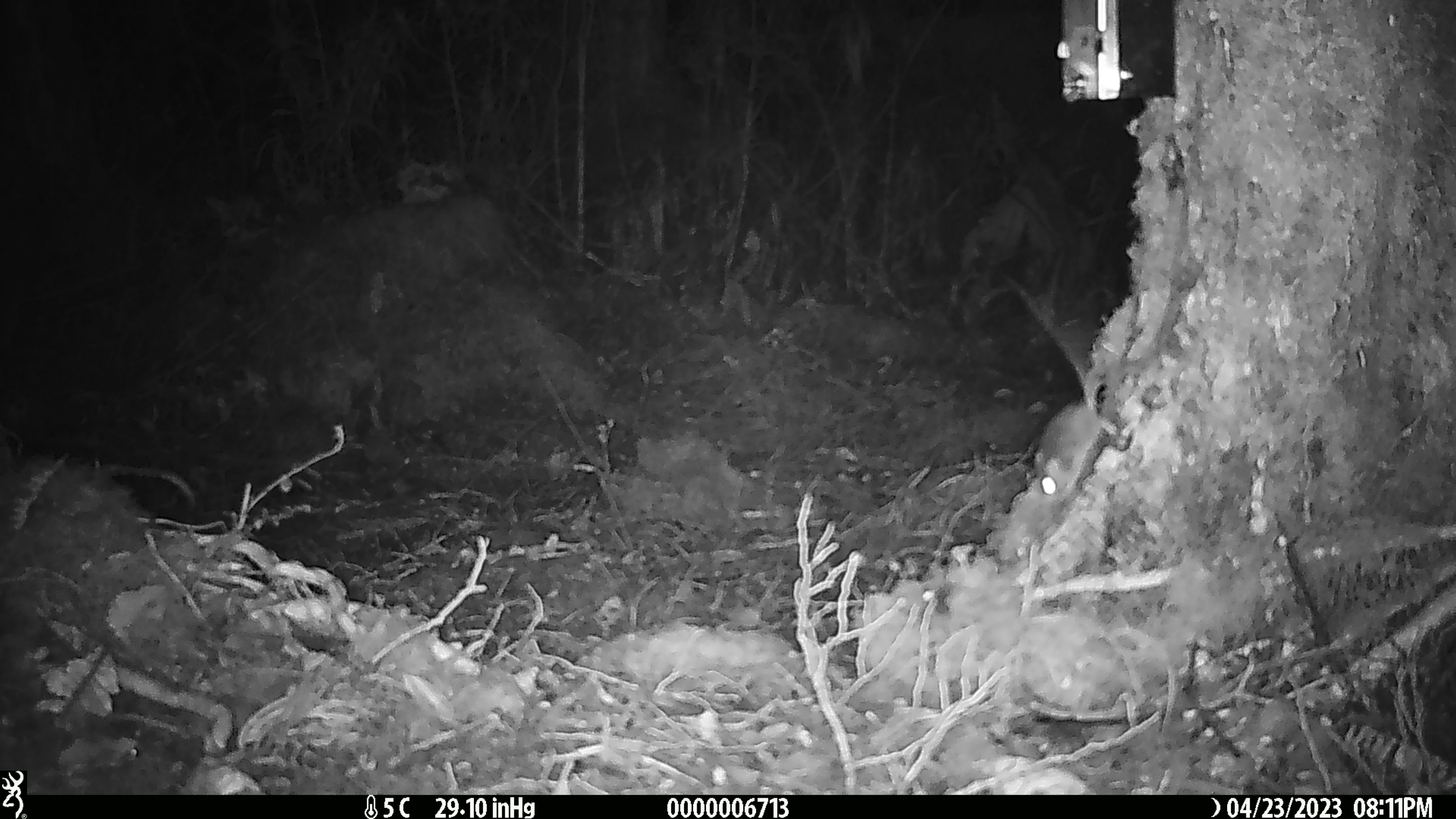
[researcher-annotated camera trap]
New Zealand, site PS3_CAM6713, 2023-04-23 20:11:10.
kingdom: Animalia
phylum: Chordata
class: Mammalia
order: Rodentia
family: Muridae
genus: Mus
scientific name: Mus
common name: mouse